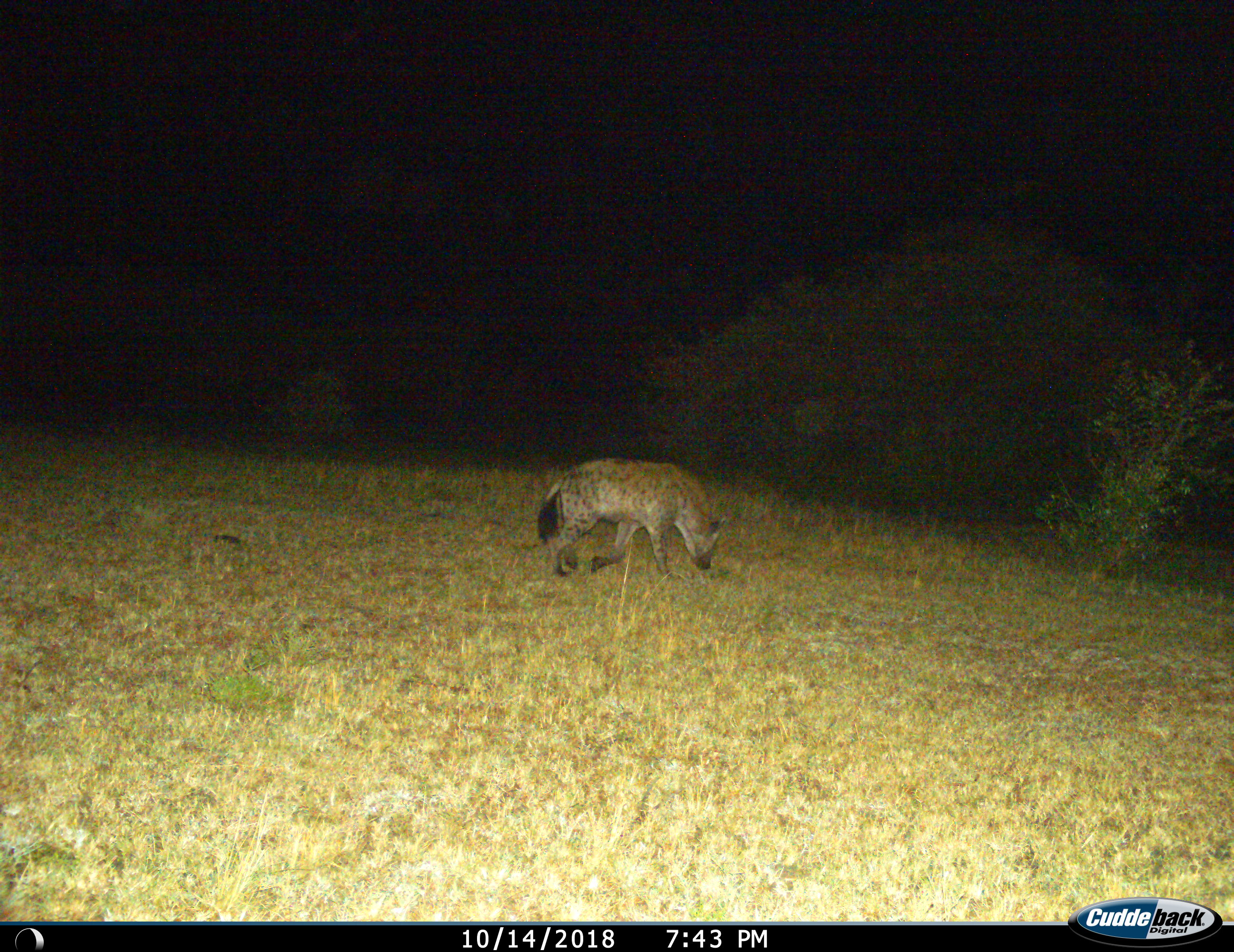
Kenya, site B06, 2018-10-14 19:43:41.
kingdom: Animalia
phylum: Chordata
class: Mammalia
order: Carnivora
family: Hyaenidae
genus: Crocuta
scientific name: Crocuta crocuta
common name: spotted hyena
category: hyenaspotted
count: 1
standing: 0%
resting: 0%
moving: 100%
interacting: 0%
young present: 0%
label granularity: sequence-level